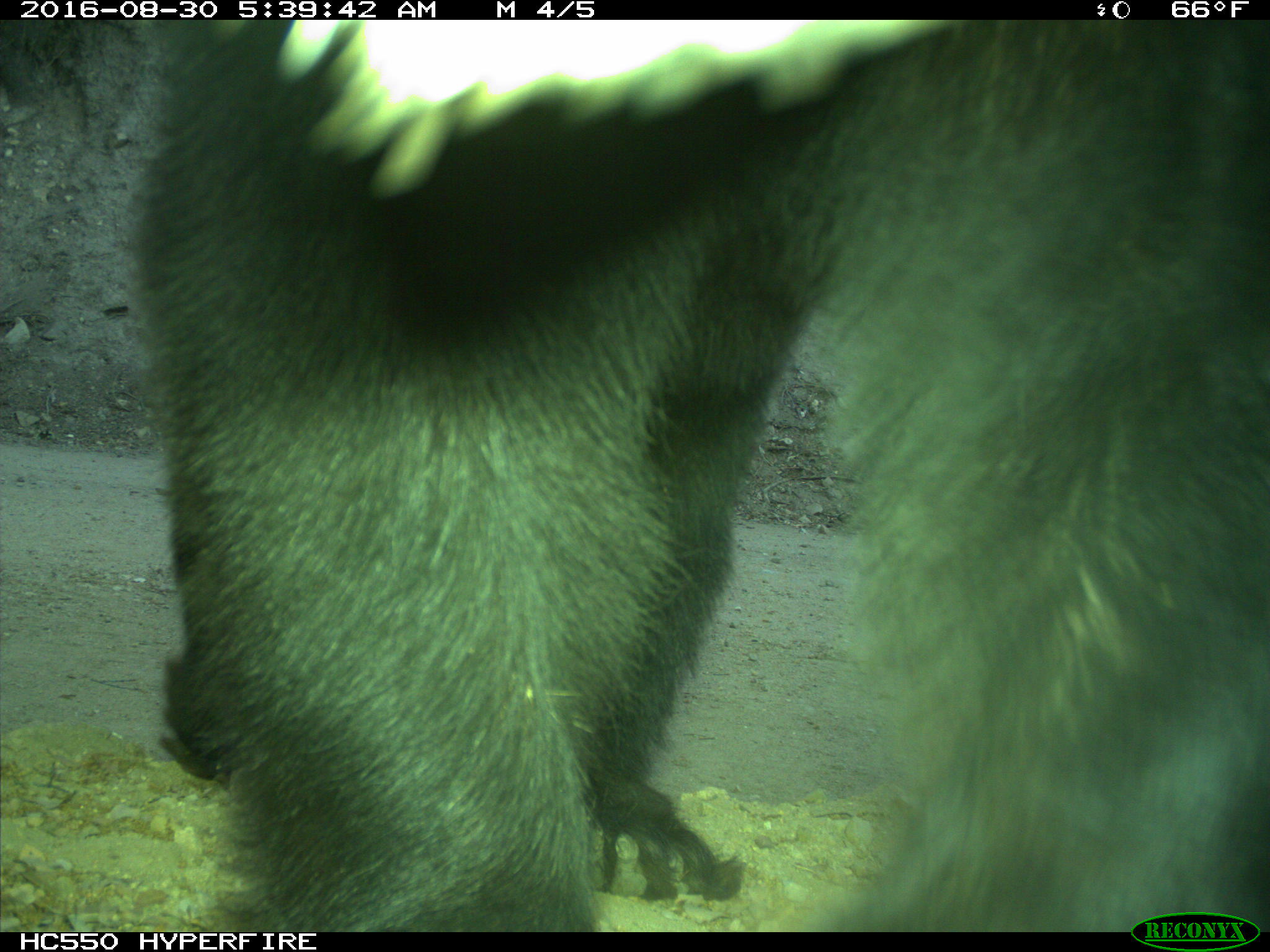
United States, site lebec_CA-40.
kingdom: Animalia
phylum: Chordata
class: Mammalia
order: Carnivora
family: Ursidae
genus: Ursus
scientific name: Ursus americanus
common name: american black bear